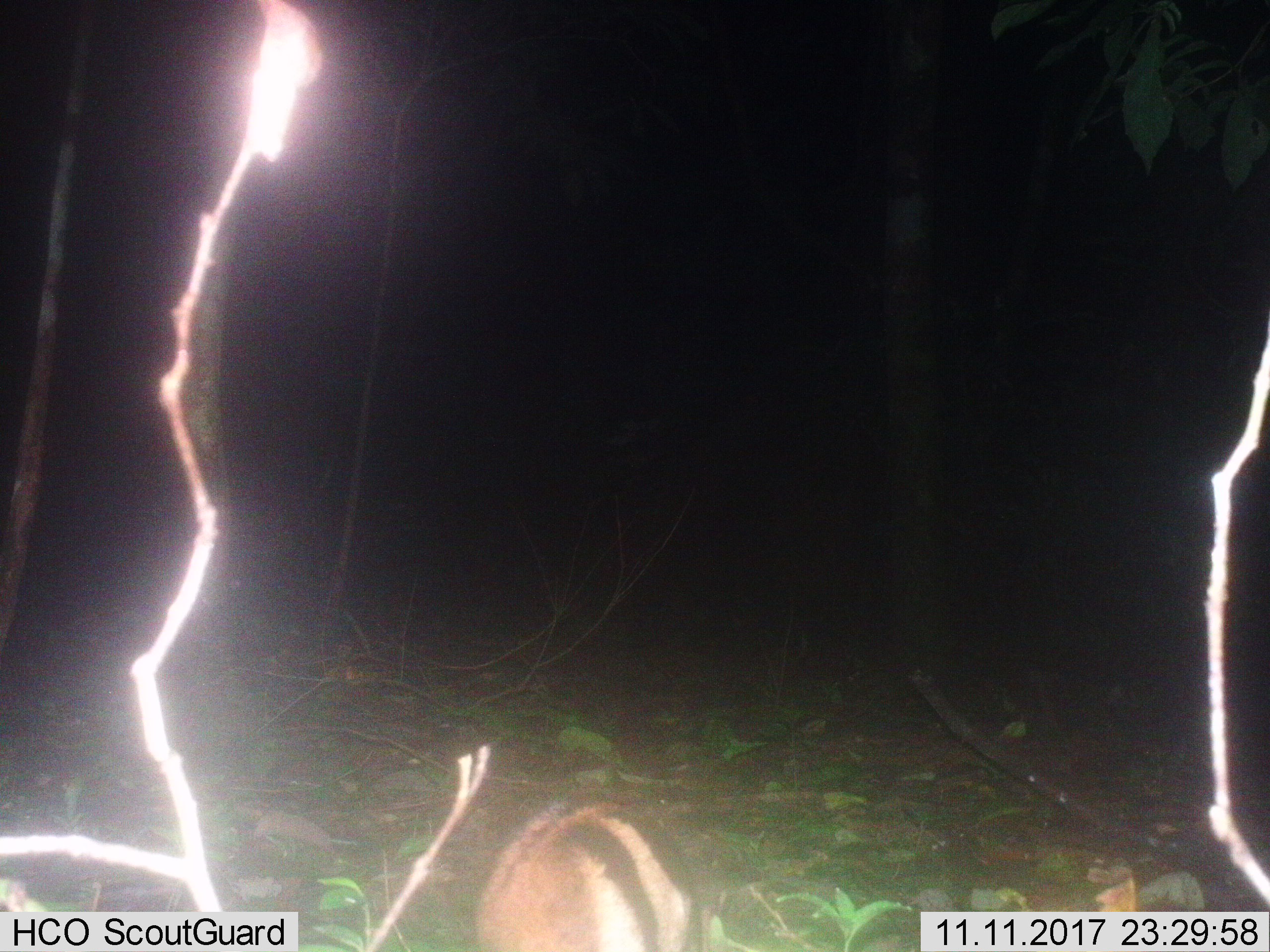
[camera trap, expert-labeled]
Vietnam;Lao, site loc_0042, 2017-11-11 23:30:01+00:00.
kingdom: Animalia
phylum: Chordata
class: Mammalia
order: Lagomorpha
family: Leporidae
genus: Nesolagus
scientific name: Nesolagus timminsi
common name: annamite striped rabbit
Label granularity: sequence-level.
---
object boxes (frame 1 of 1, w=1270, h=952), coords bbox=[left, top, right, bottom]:
annamite striped rabbit: bbox=[466, 789, 720, 952]